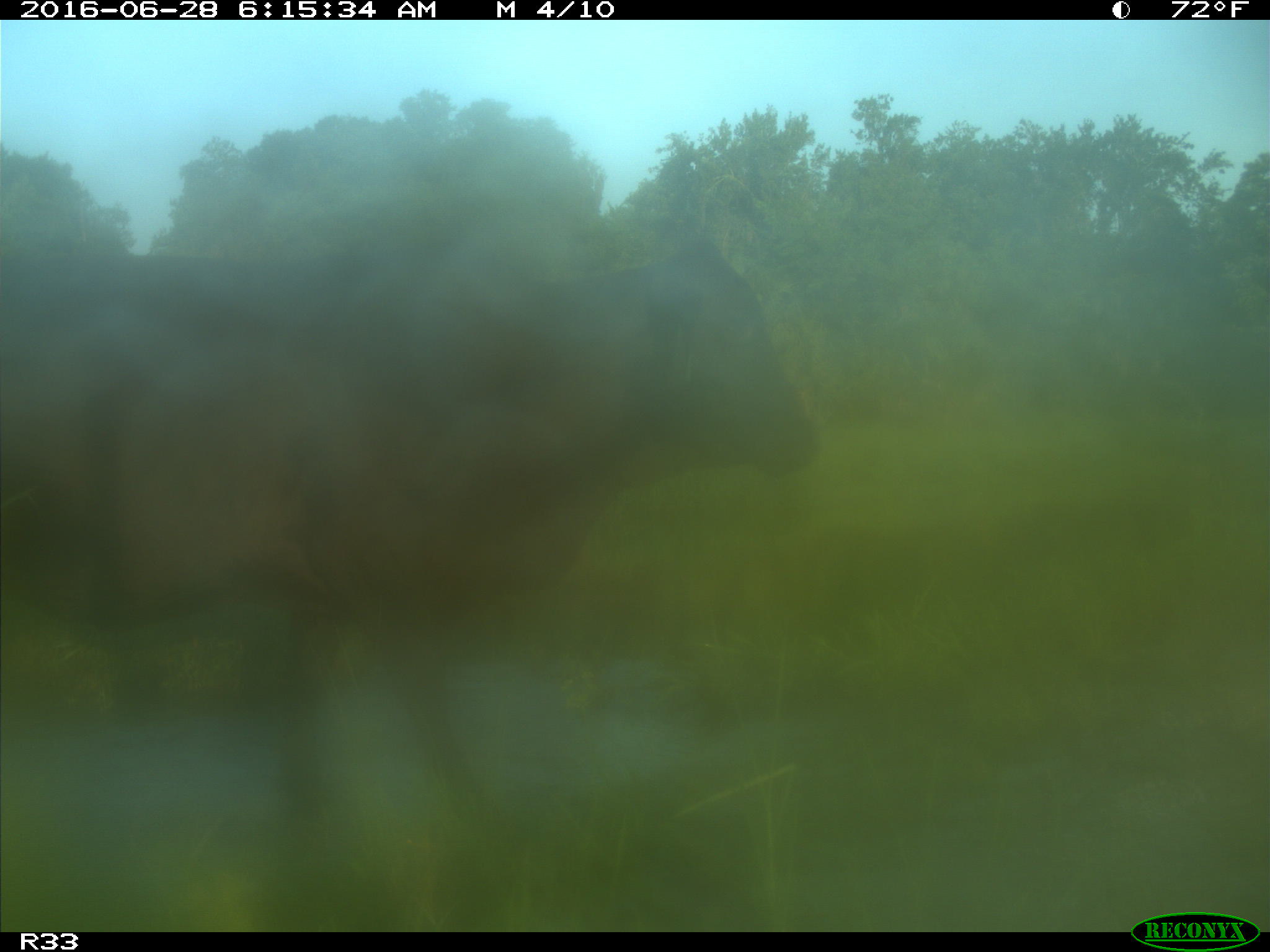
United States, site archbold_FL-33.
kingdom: Animalia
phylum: Chordata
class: Mammalia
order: Artiodactyla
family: Bovidae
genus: Bos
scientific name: Bos taurus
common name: domestic cow